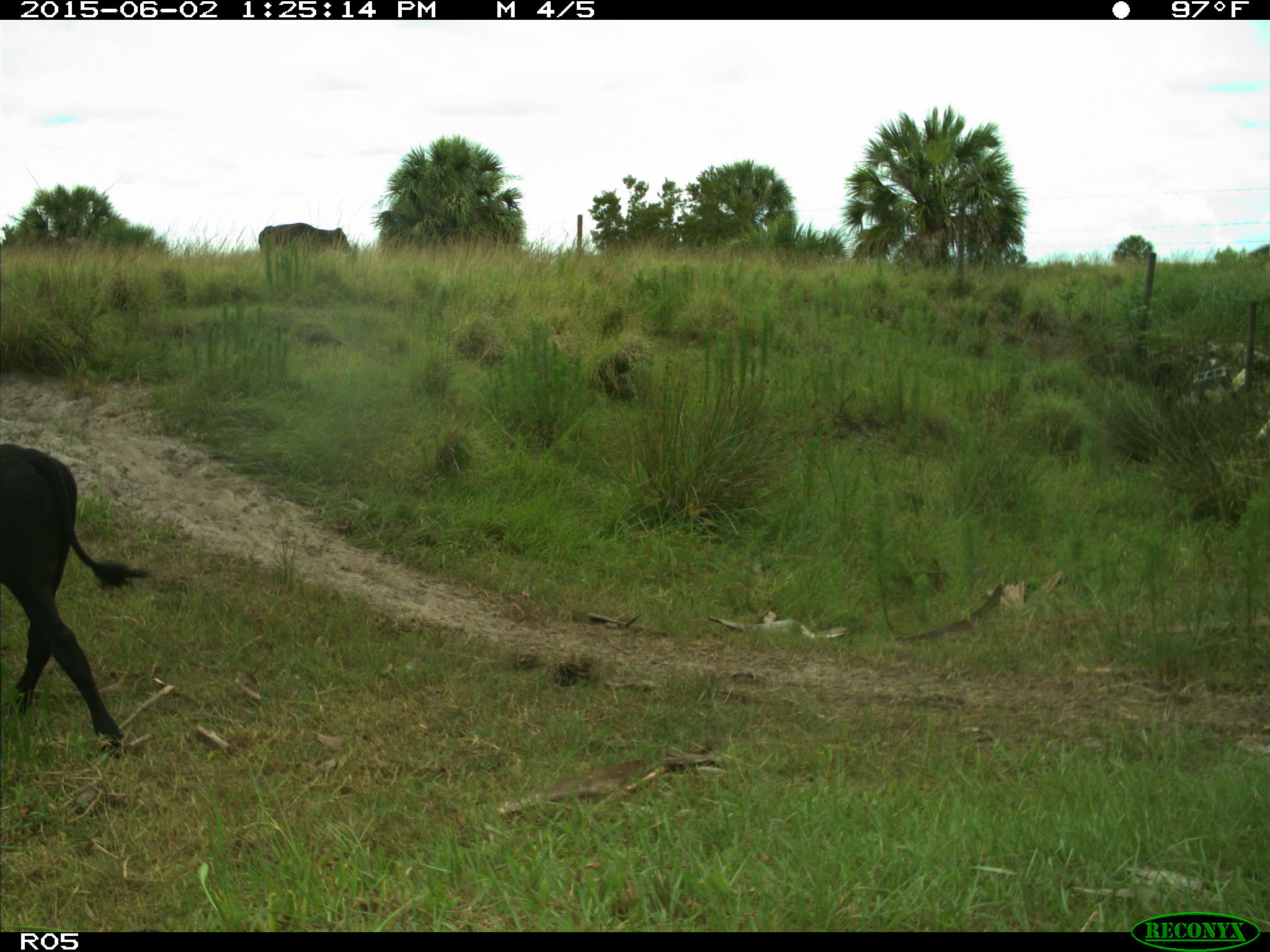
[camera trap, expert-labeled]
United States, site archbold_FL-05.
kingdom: Animalia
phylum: Chordata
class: Mammalia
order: Artiodactyla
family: Bovidae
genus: Bos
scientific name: Bos taurus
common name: domestic cow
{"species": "Bos taurus (domestic cow)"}